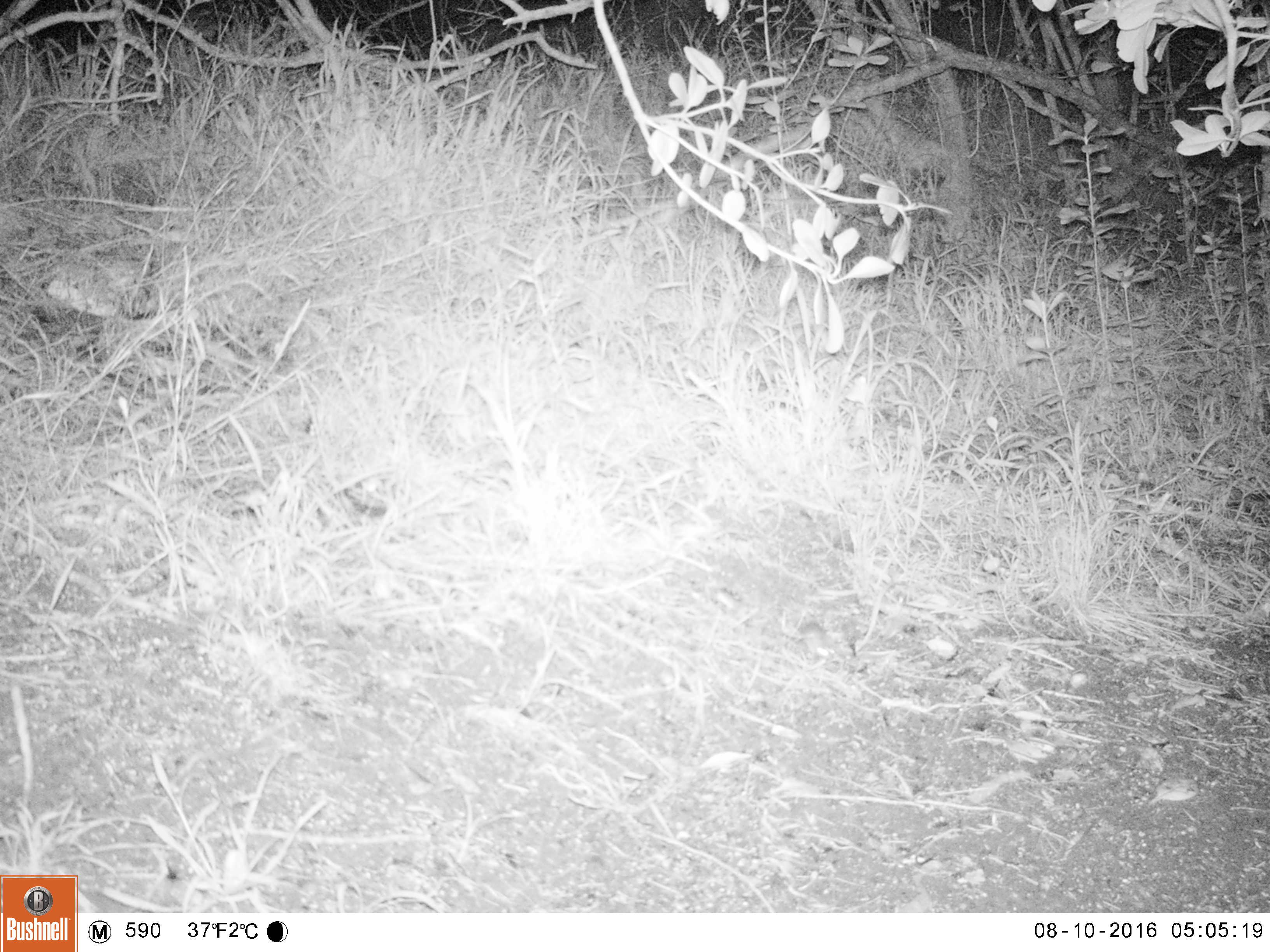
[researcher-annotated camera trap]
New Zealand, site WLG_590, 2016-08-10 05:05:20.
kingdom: Animalia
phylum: Chordata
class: Mammalia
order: Rodentia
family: Muridae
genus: Mus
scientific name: Mus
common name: mouse